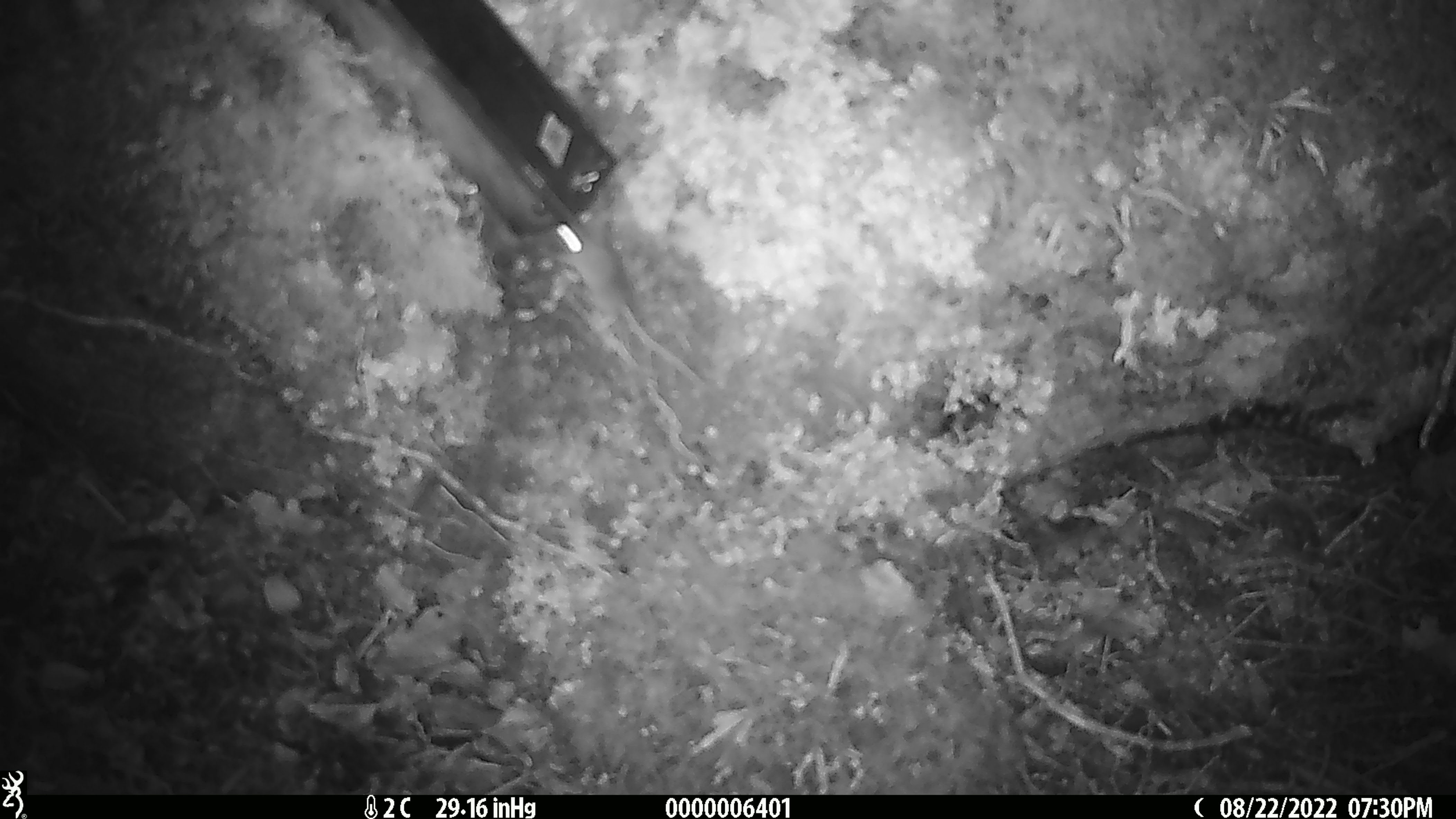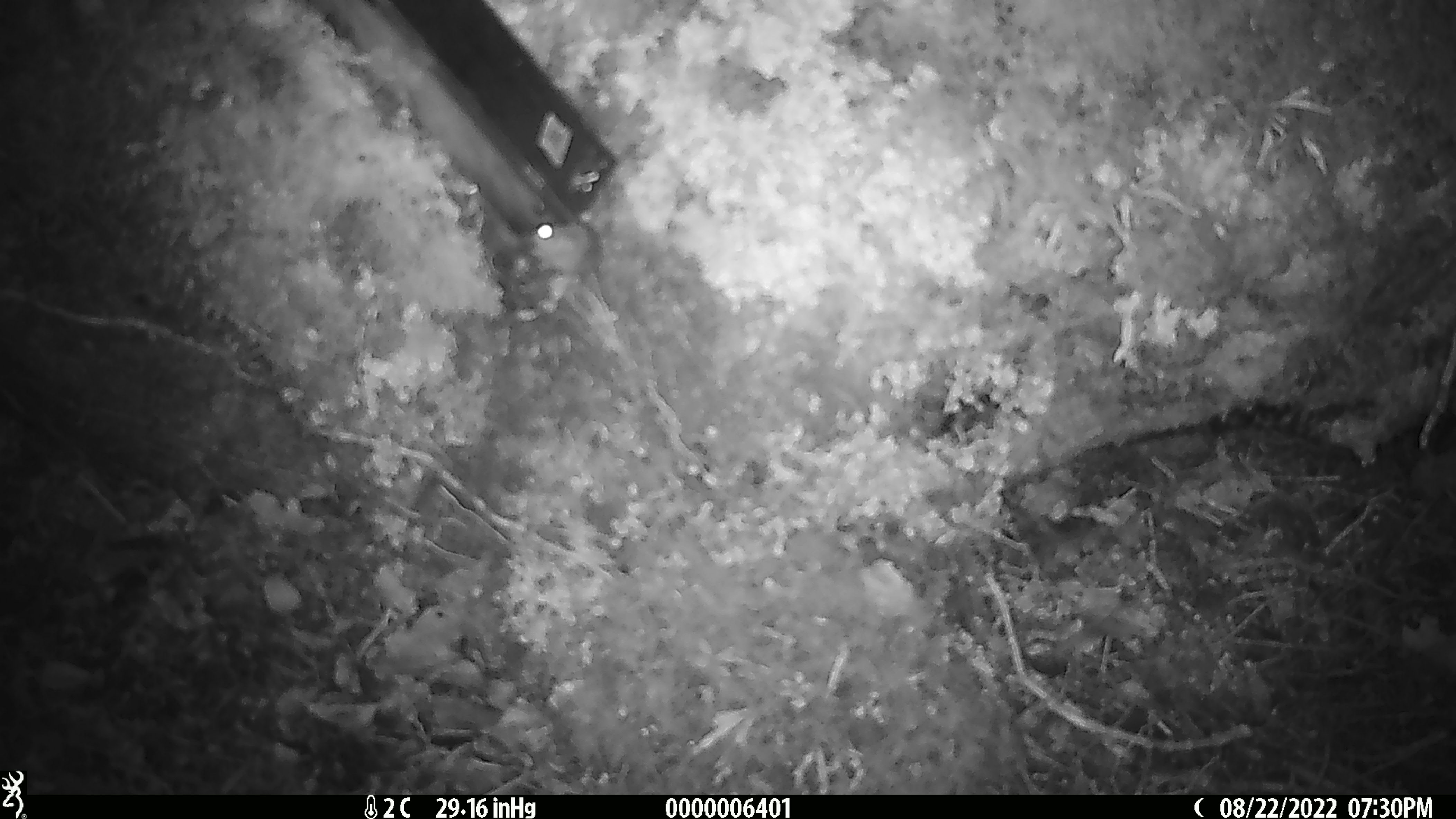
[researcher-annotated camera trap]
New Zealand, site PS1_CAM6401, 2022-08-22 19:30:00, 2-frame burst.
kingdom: Animalia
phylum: Chordata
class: Mammalia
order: Rodentia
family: Muridae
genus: Mus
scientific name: Mus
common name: mouse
Mouse (Mus).